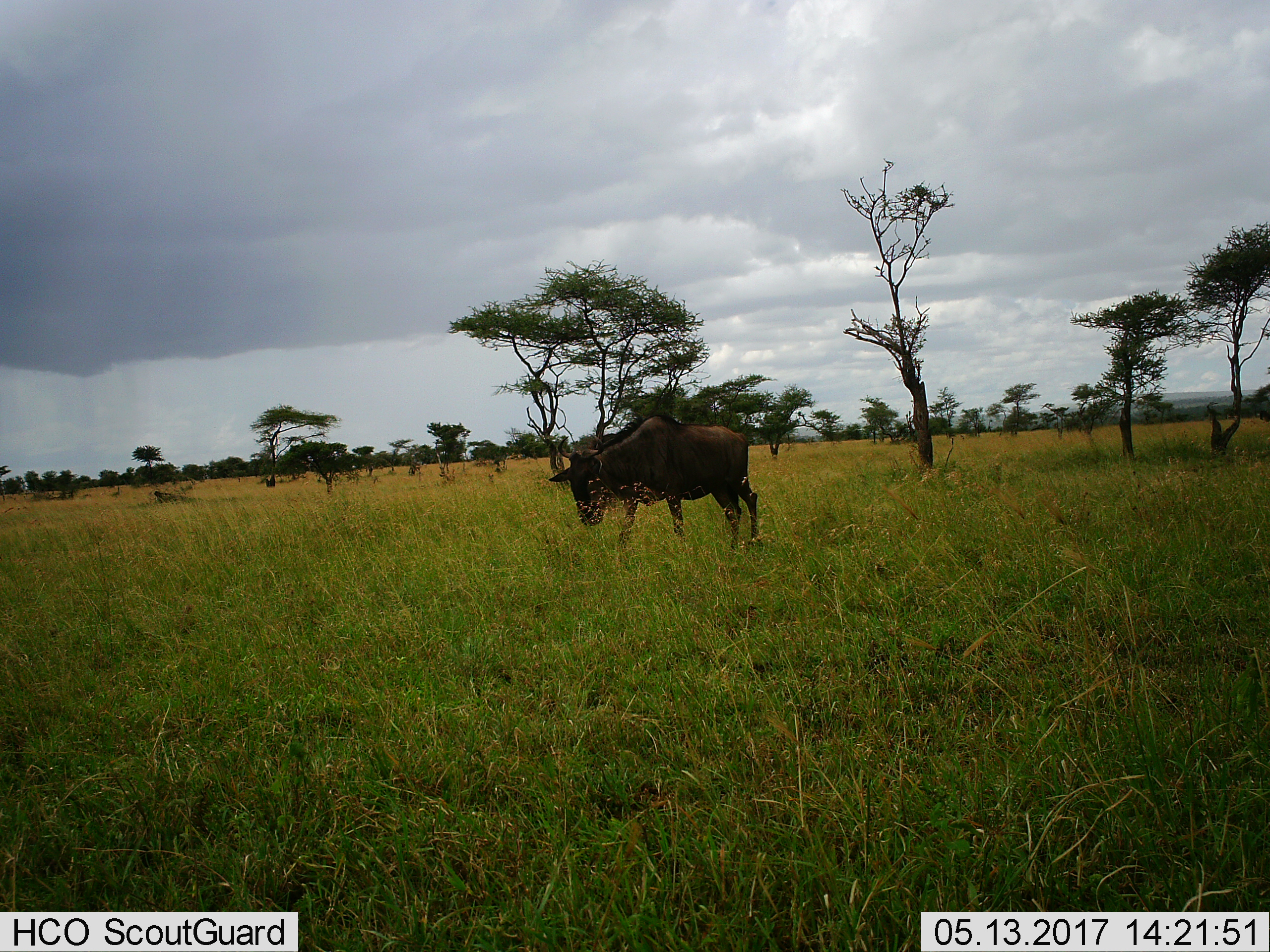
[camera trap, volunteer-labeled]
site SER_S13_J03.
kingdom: Animalia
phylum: Chordata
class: Mammalia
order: Artiodactyla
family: Bovidae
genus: Connochaetes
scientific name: Connochaetes taurinus taurinus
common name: blue wildebeest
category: wildebeestblue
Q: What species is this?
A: Wildebeestblue (blue wildebeest) (Connochaetes taurinus taurinus).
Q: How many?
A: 1.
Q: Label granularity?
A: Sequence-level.